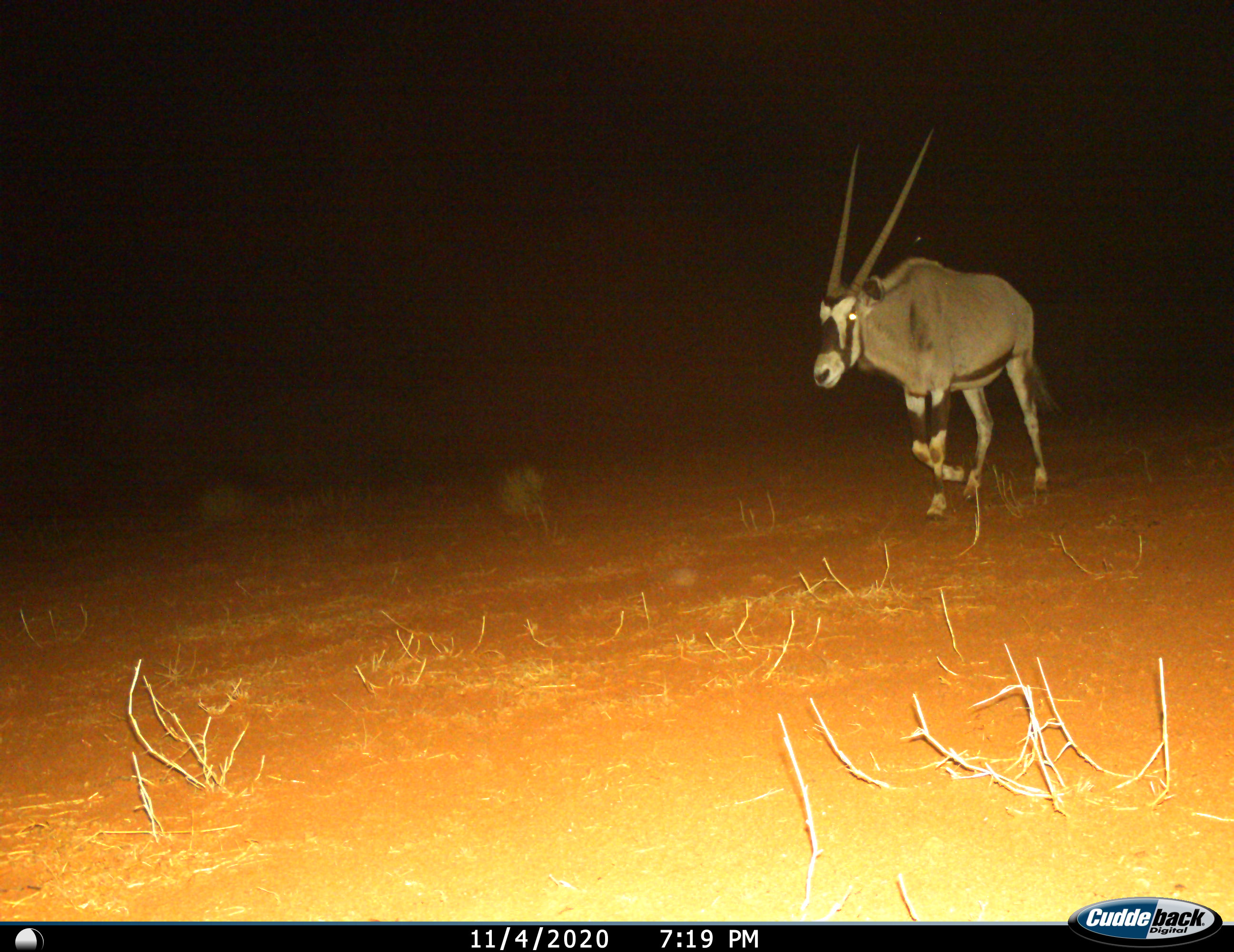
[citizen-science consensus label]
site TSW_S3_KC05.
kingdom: Animalia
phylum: Chordata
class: Mammalia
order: Artiodactyla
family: Bovidae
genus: Oryx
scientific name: Oryx gazella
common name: gemsbok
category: oryx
Oryx (gemsbok) (Oryx gazella), count 1. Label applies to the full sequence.